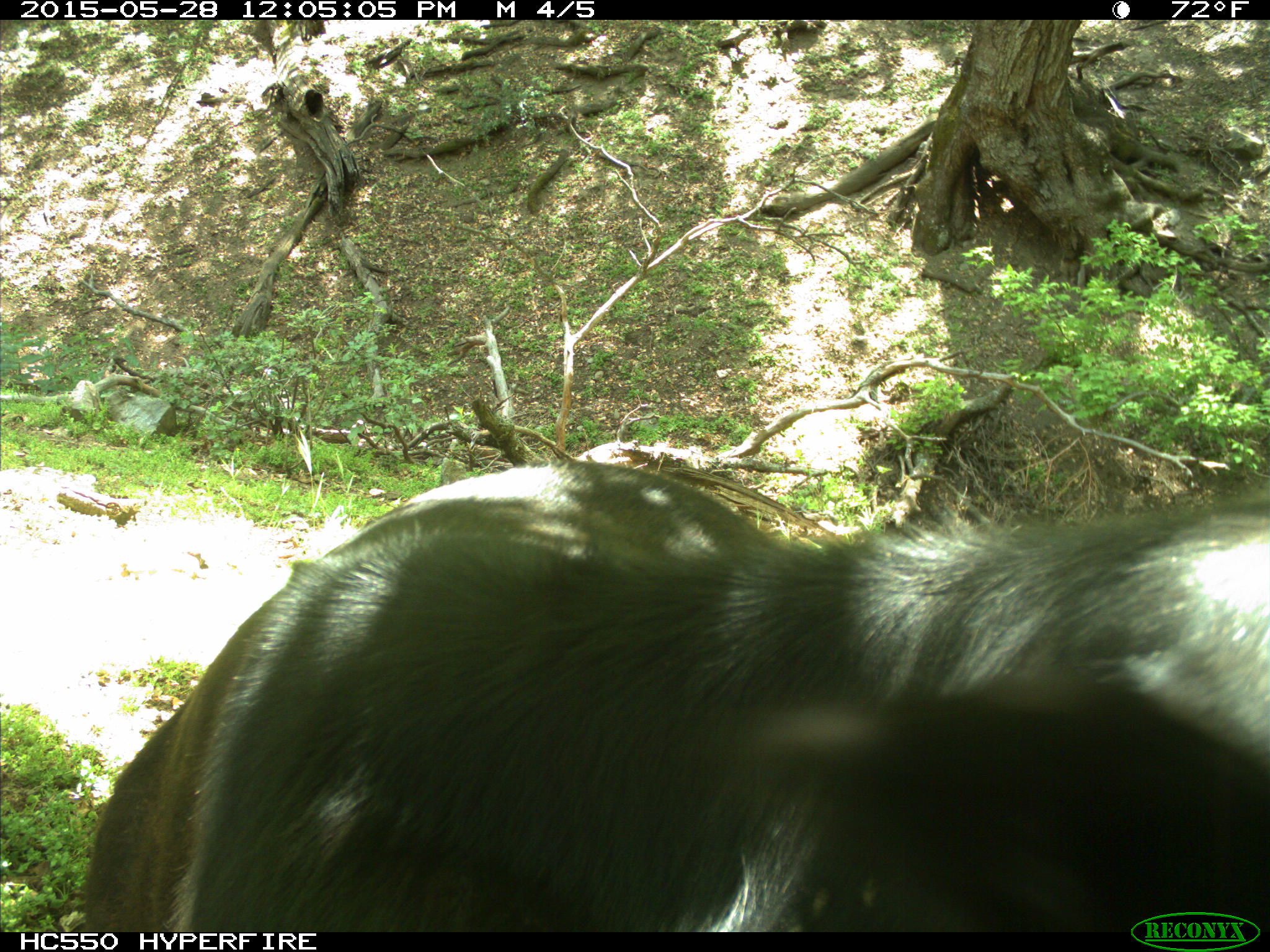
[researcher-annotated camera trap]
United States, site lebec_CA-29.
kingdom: Animalia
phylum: Chordata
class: Mammalia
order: Artiodactyla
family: Bovidae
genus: Bos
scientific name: Bos taurus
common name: domestic cow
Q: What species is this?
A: Bos taurus (domestic cow).